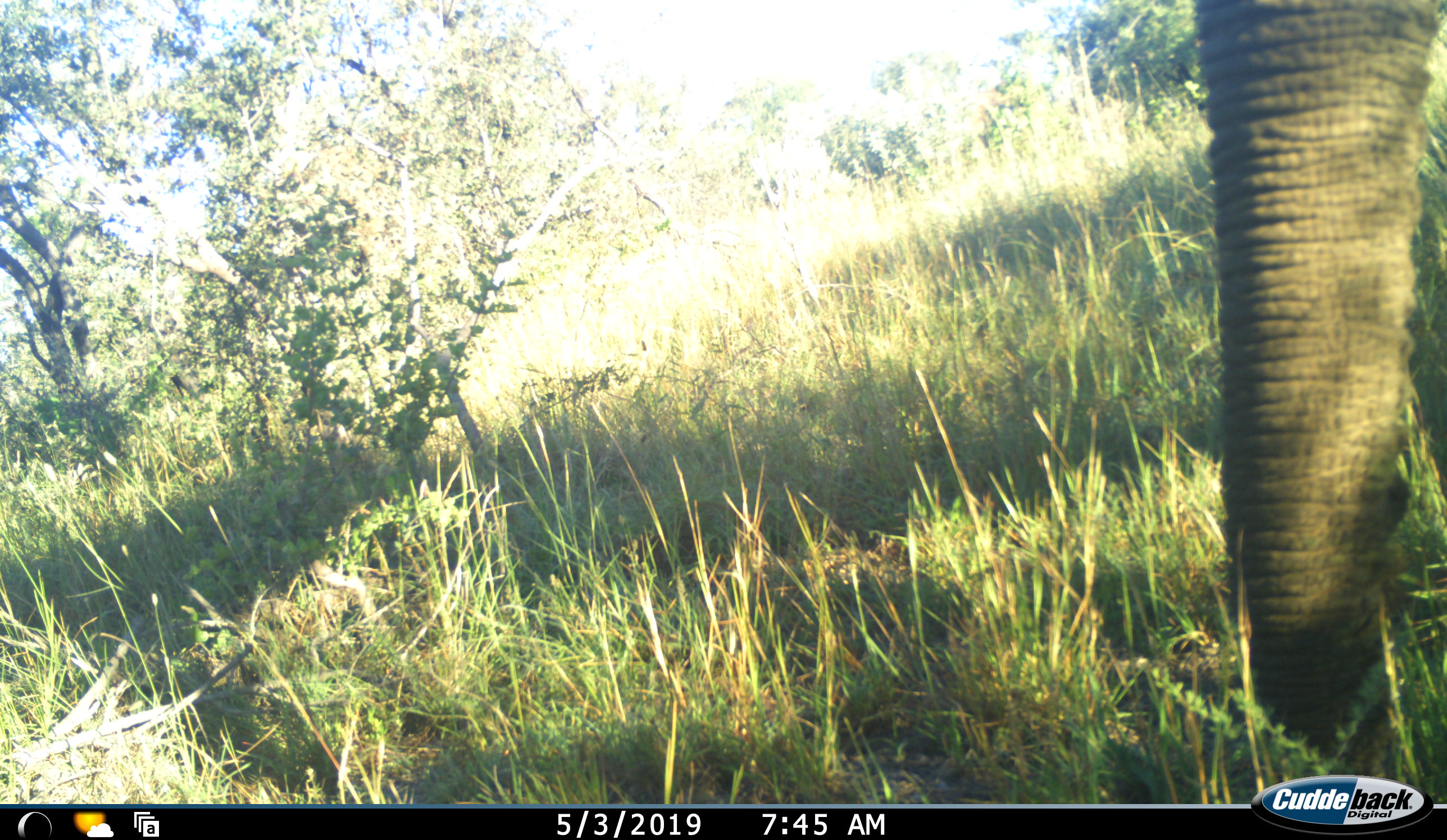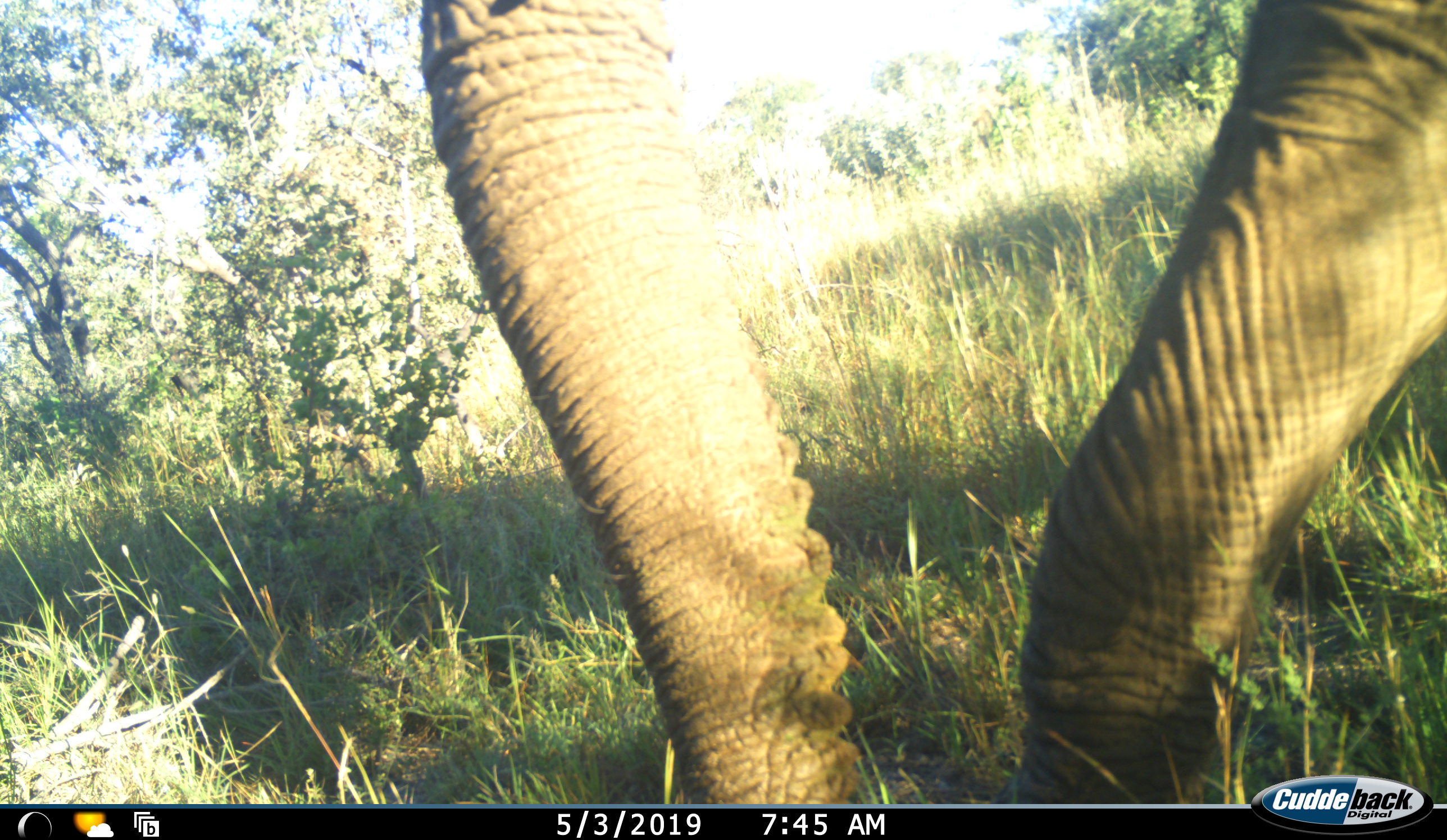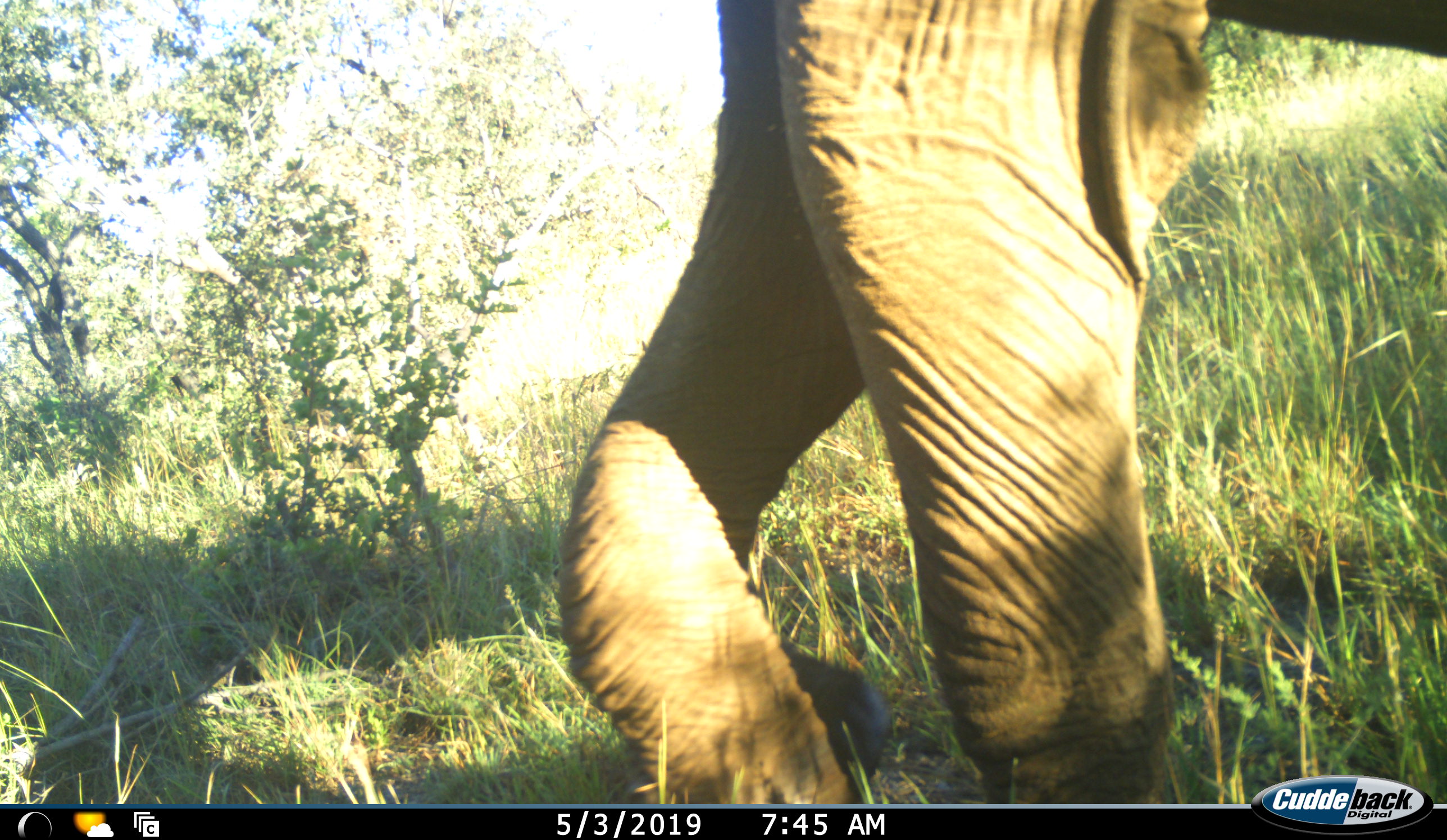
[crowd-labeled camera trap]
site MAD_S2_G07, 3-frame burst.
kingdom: Animalia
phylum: Chordata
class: Mammalia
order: Proboscidea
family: Elephantidae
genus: Loxodonta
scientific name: Loxodonta africana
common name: african bush elephant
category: elephant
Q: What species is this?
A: Elephant (african bush elephant) (Loxodonta africana).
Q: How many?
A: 1.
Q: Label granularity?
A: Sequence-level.